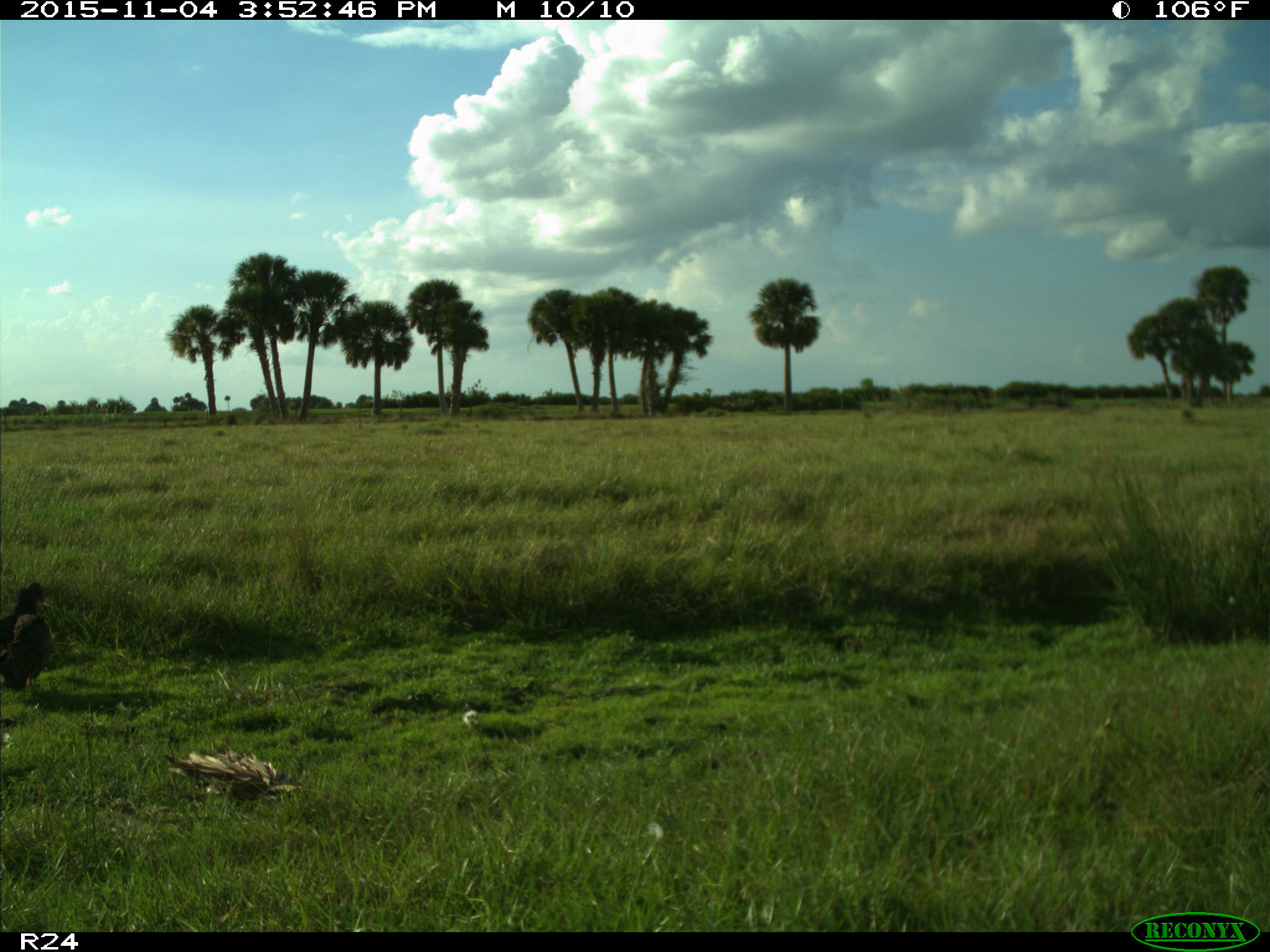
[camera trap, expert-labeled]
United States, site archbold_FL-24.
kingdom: Animalia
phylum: Chordata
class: Aves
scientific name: Aves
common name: birds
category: unidentified bird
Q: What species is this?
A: Unidentified bird (birds) (Aves).